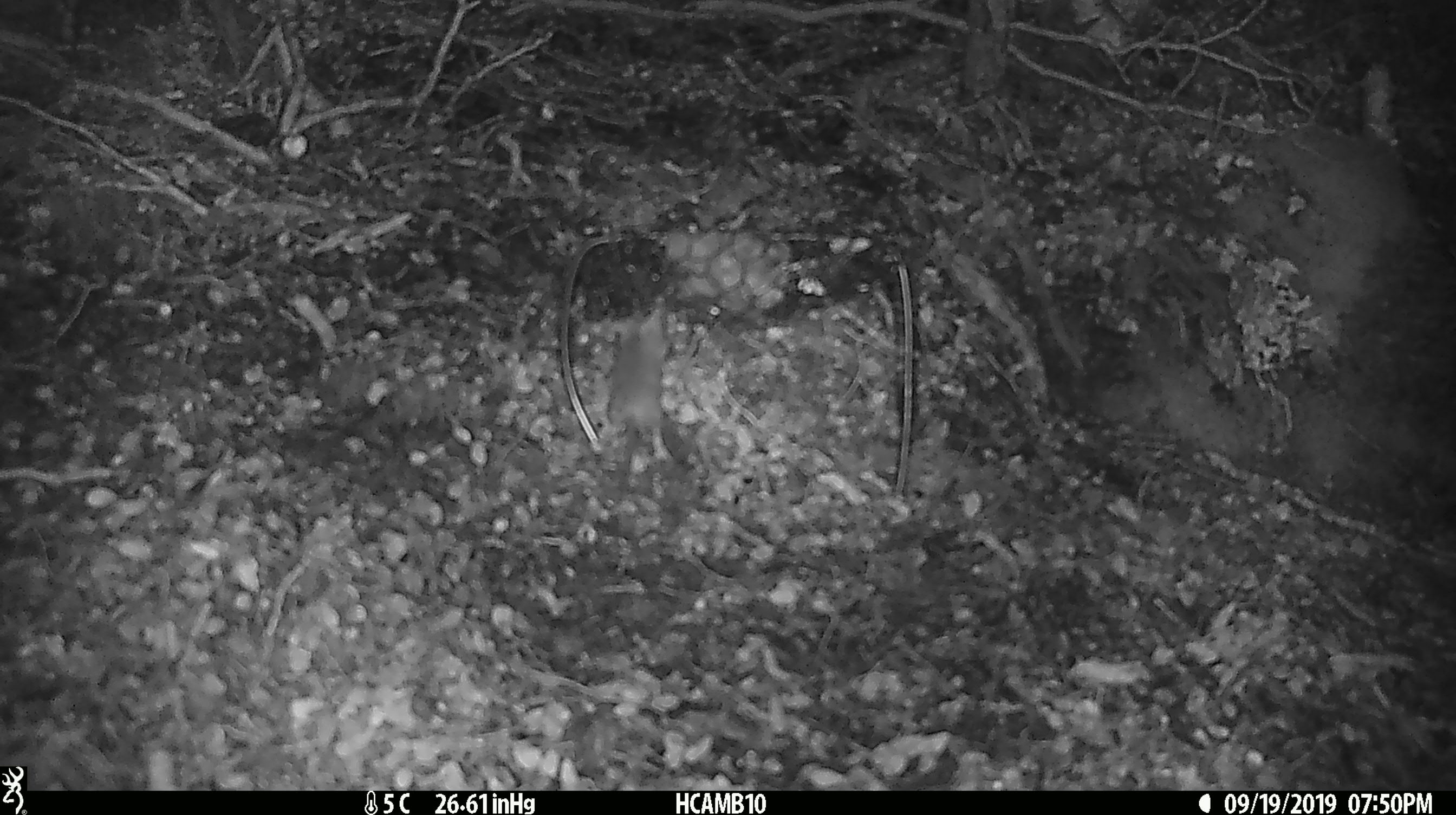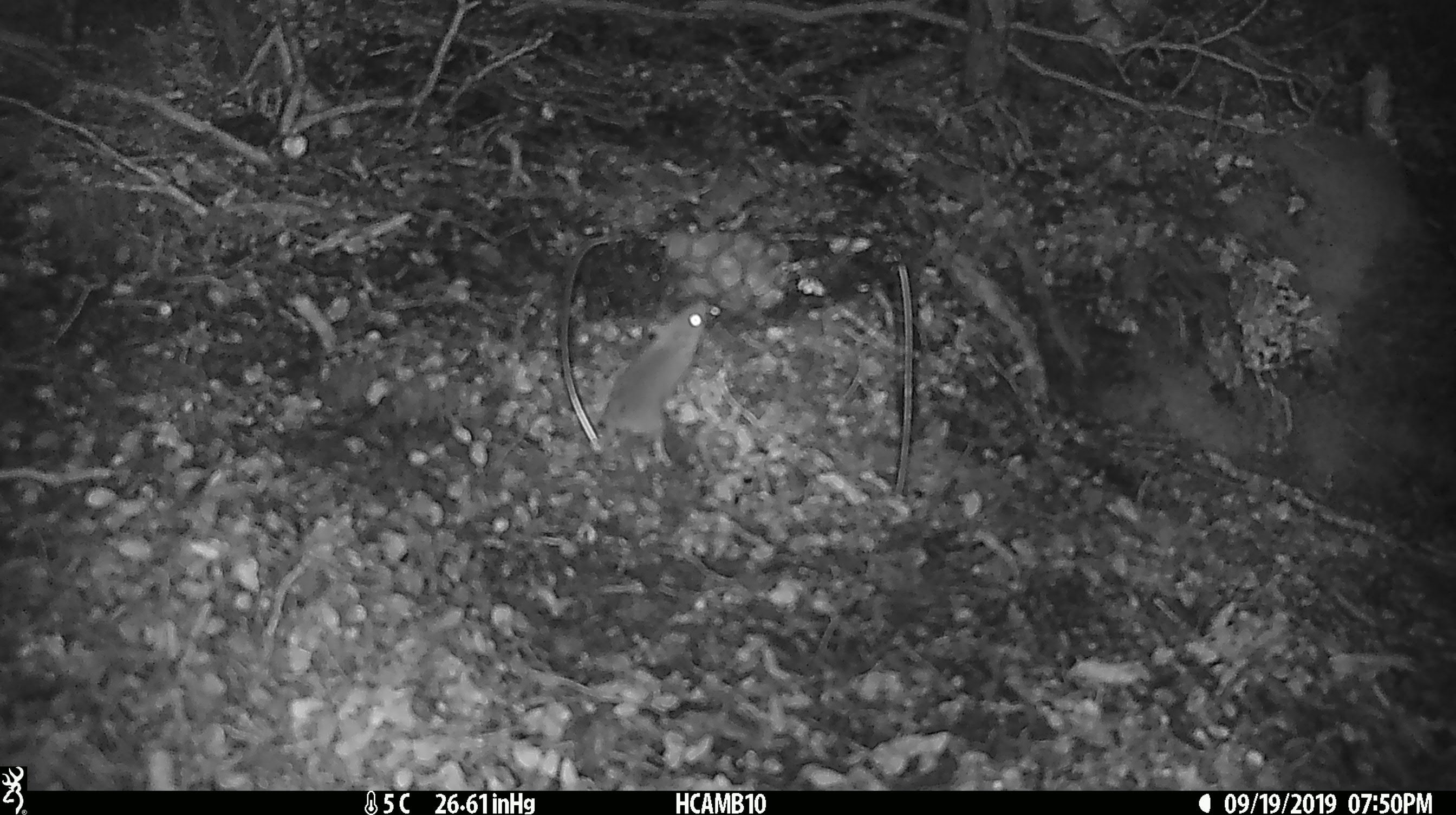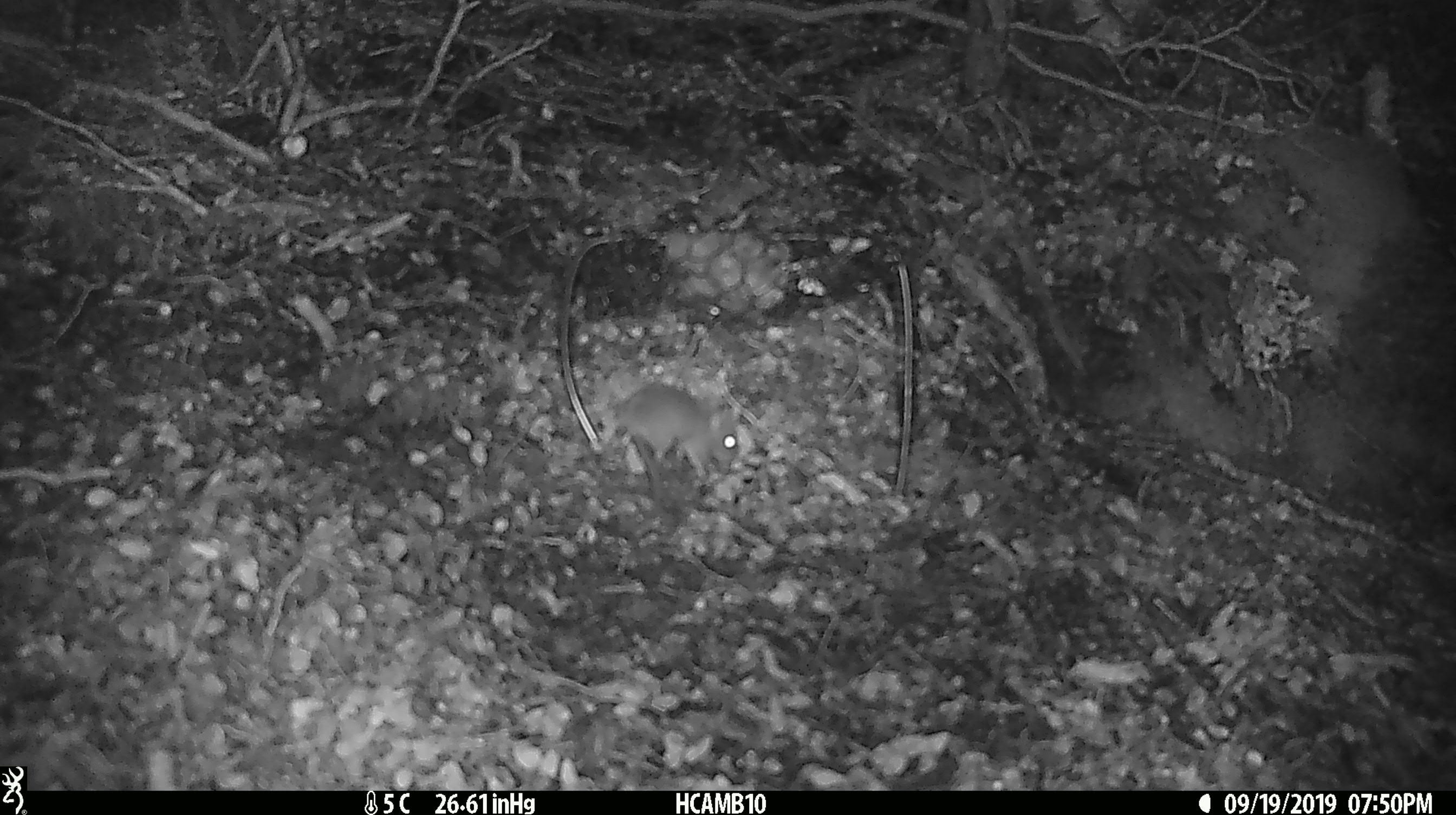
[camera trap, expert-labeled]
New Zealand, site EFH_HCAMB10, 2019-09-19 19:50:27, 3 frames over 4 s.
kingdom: Animalia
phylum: Chordata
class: Mammalia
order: Rodentia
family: Muridae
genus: Mus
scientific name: Mus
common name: mouse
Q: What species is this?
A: Mouse (Mus).